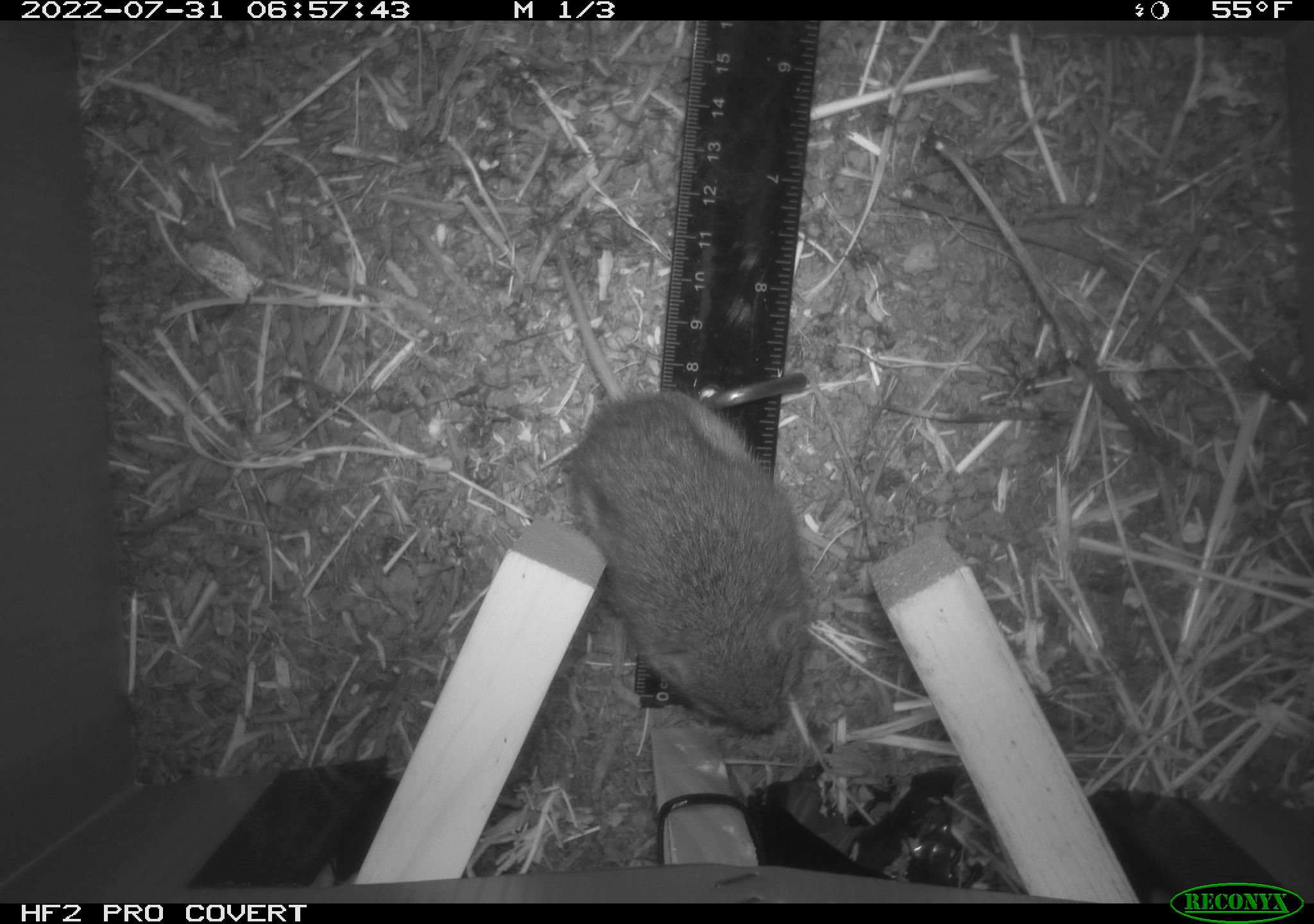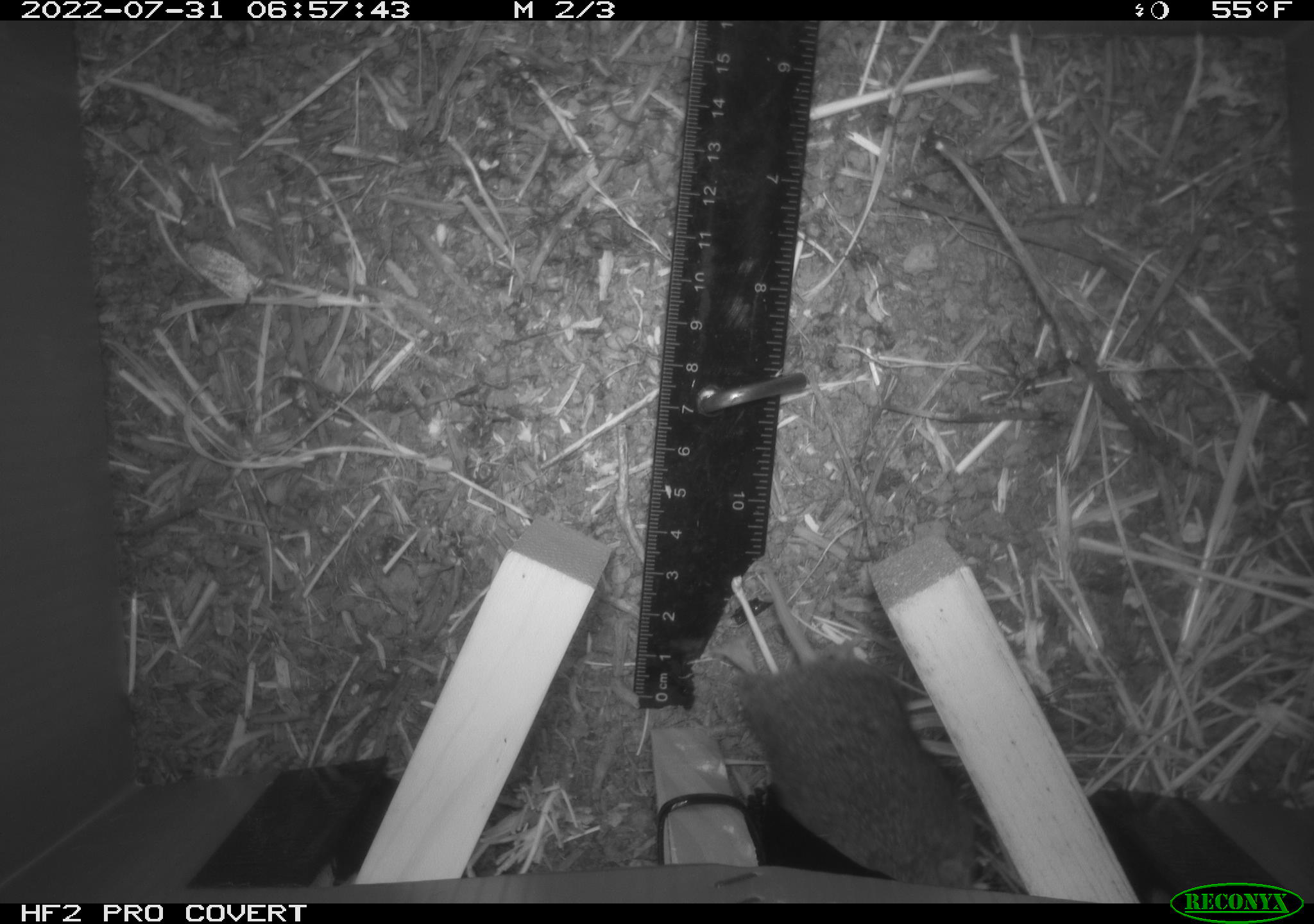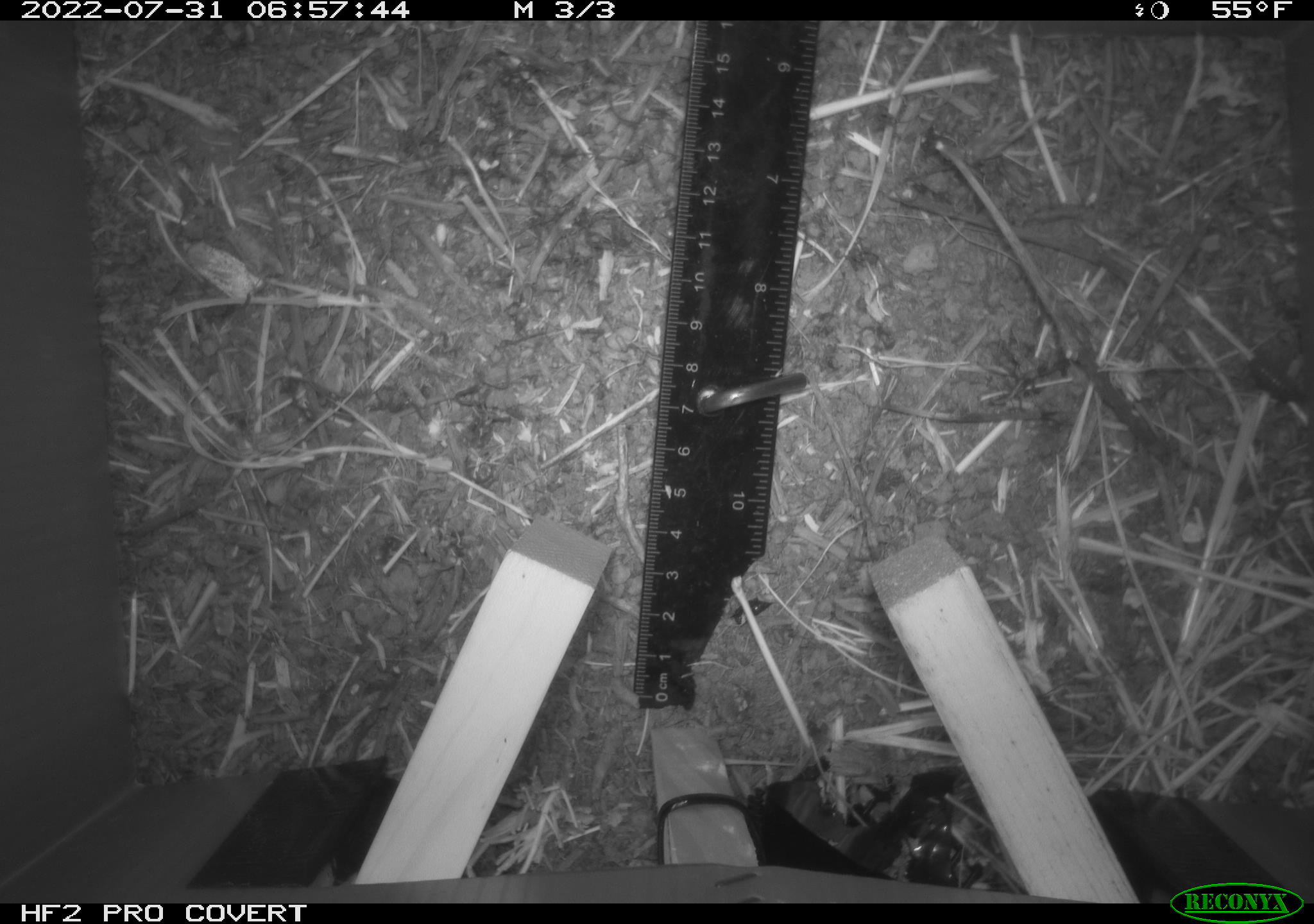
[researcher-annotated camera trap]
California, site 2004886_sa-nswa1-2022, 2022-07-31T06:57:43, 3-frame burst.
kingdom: Animalia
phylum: Chordata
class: Mammalia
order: Rodentia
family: Cricetidae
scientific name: Cricetidae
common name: hamsters, voles, lemmings, and allies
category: cricetidae family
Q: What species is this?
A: Cricetidae family (hamsters, voles, lemmings, and allies) (Cricetidae).